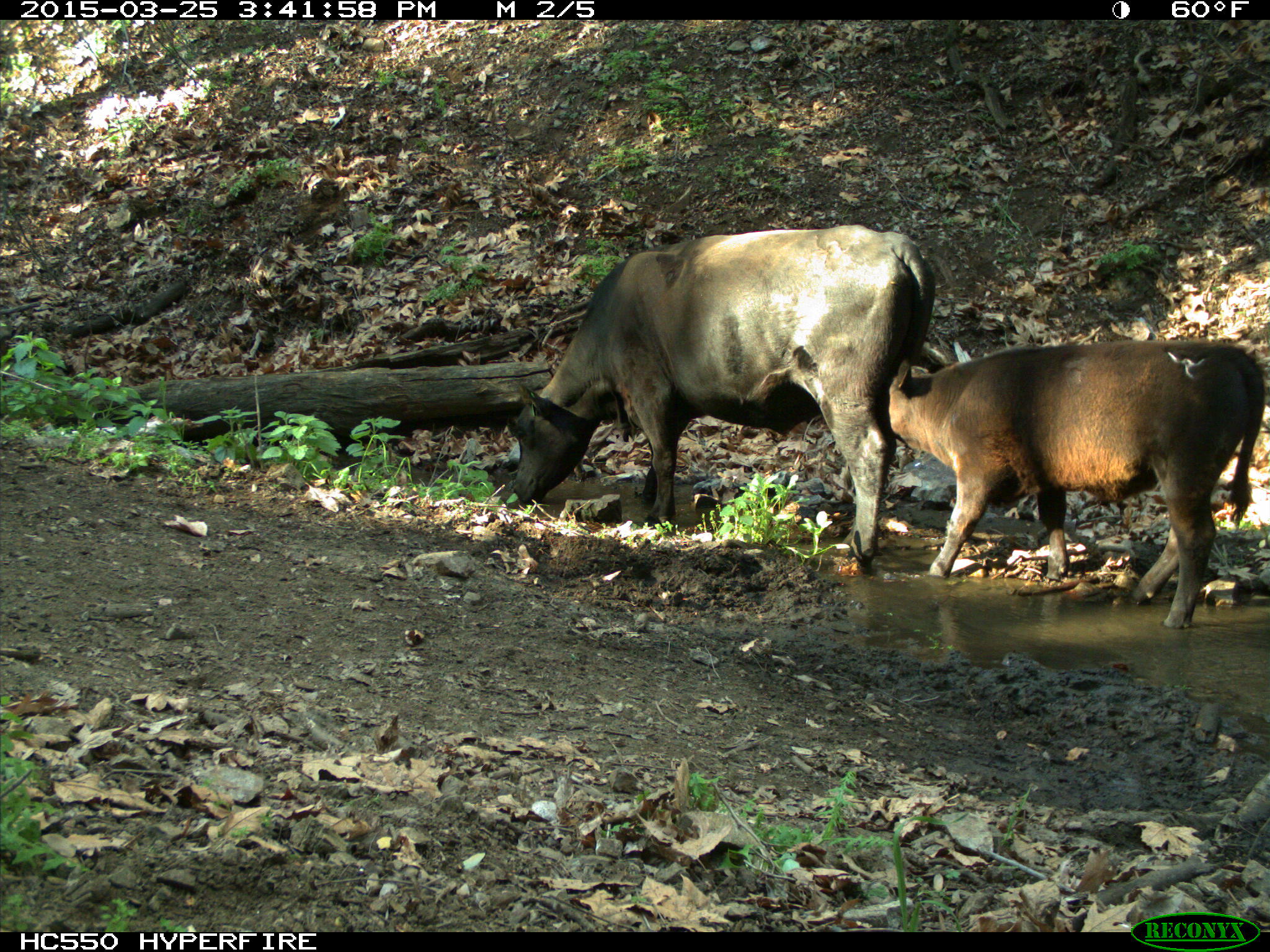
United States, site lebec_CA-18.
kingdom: Animalia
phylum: Chordata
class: Mammalia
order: Artiodactyla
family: Bovidae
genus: Bos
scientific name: Bos taurus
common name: domestic cow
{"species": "Bos taurus (domestic cow)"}